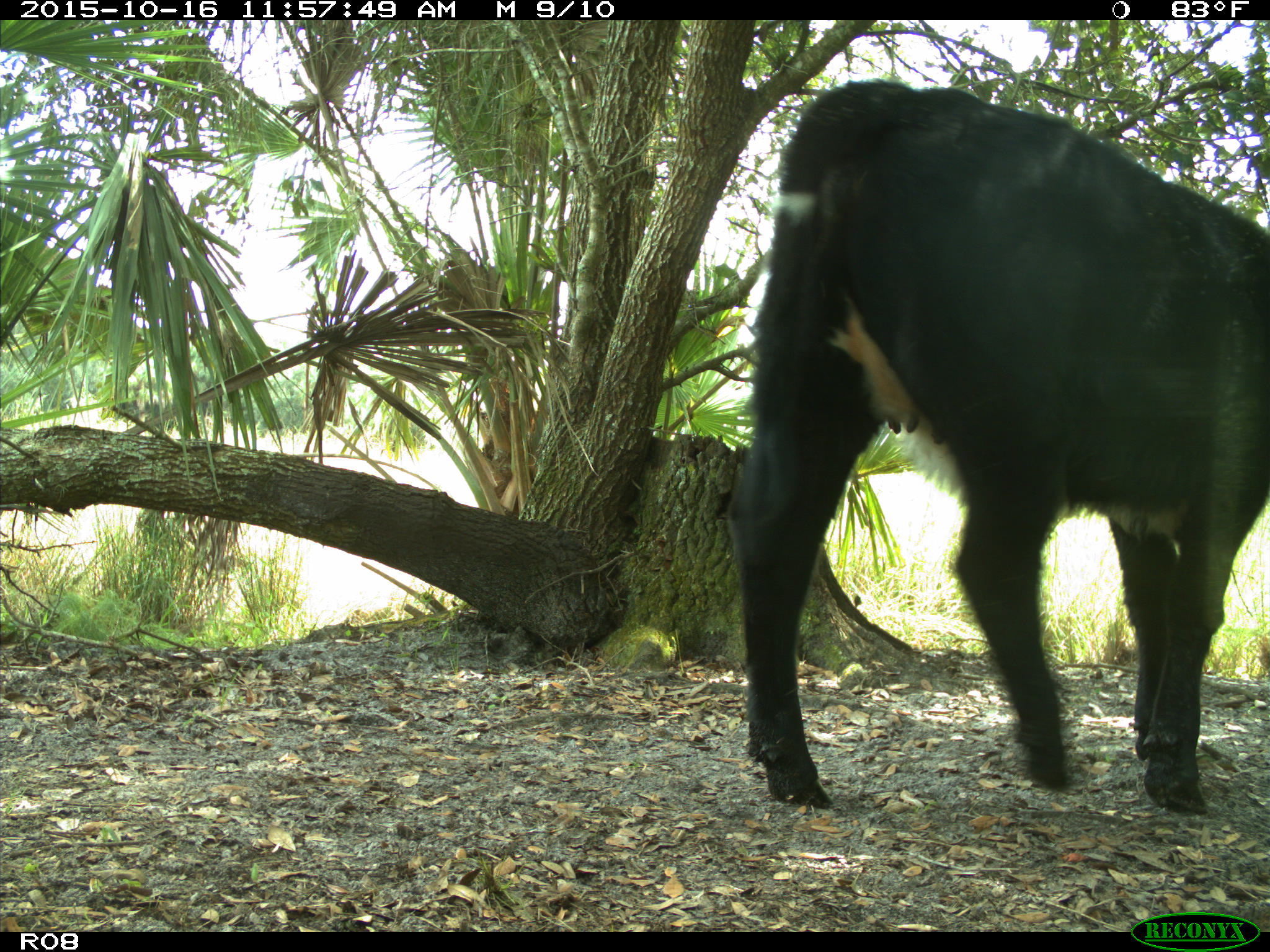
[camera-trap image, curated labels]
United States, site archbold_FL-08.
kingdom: Animalia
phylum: Chordata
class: Mammalia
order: Artiodactyla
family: Bovidae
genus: Bos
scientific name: Bos taurus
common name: domestic cow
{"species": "Bos taurus (domestic cow)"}